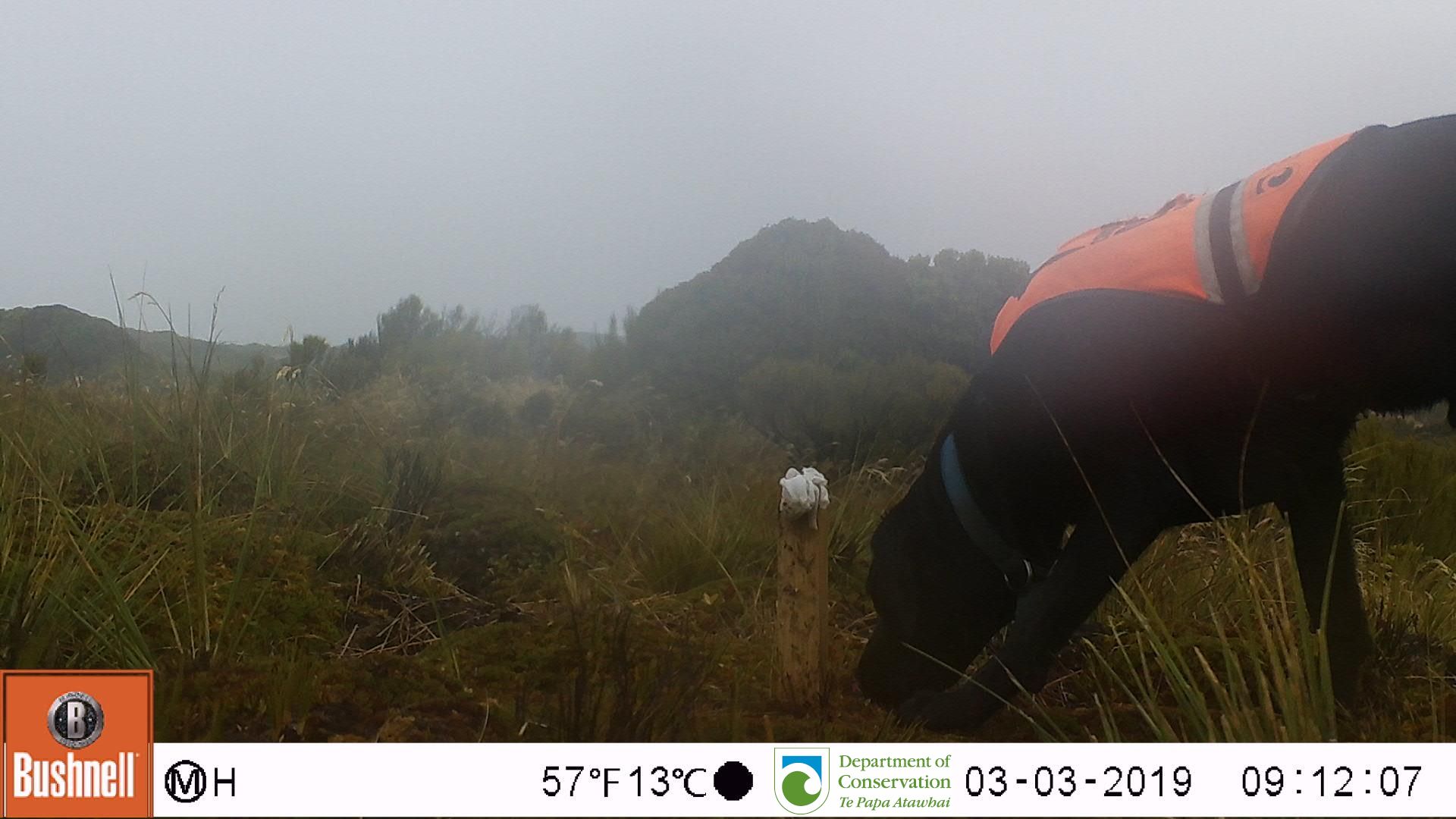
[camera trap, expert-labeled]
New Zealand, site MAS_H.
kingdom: Animalia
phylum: Chordata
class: Mammalia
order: Carnivora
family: Canidae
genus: Canis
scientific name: Canis familiaris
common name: domestic dog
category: dog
Dog (domestic dog) (Canis familiaris).